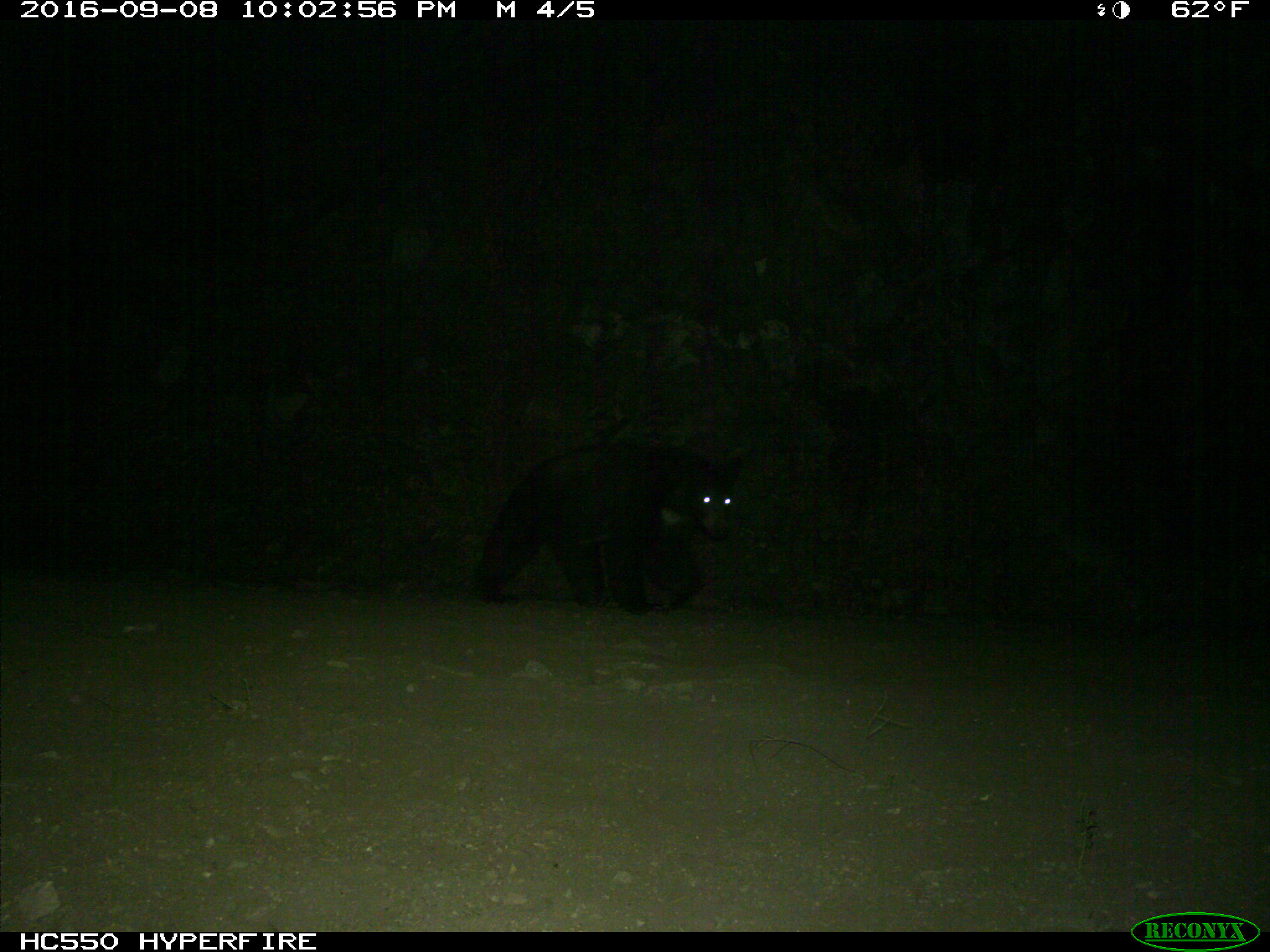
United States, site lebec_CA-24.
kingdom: Animalia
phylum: Chordata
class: Mammalia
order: Carnivora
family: Ursidae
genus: Ursus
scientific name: Ursus americanus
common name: american black bear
Ursus americanus (american black bear).